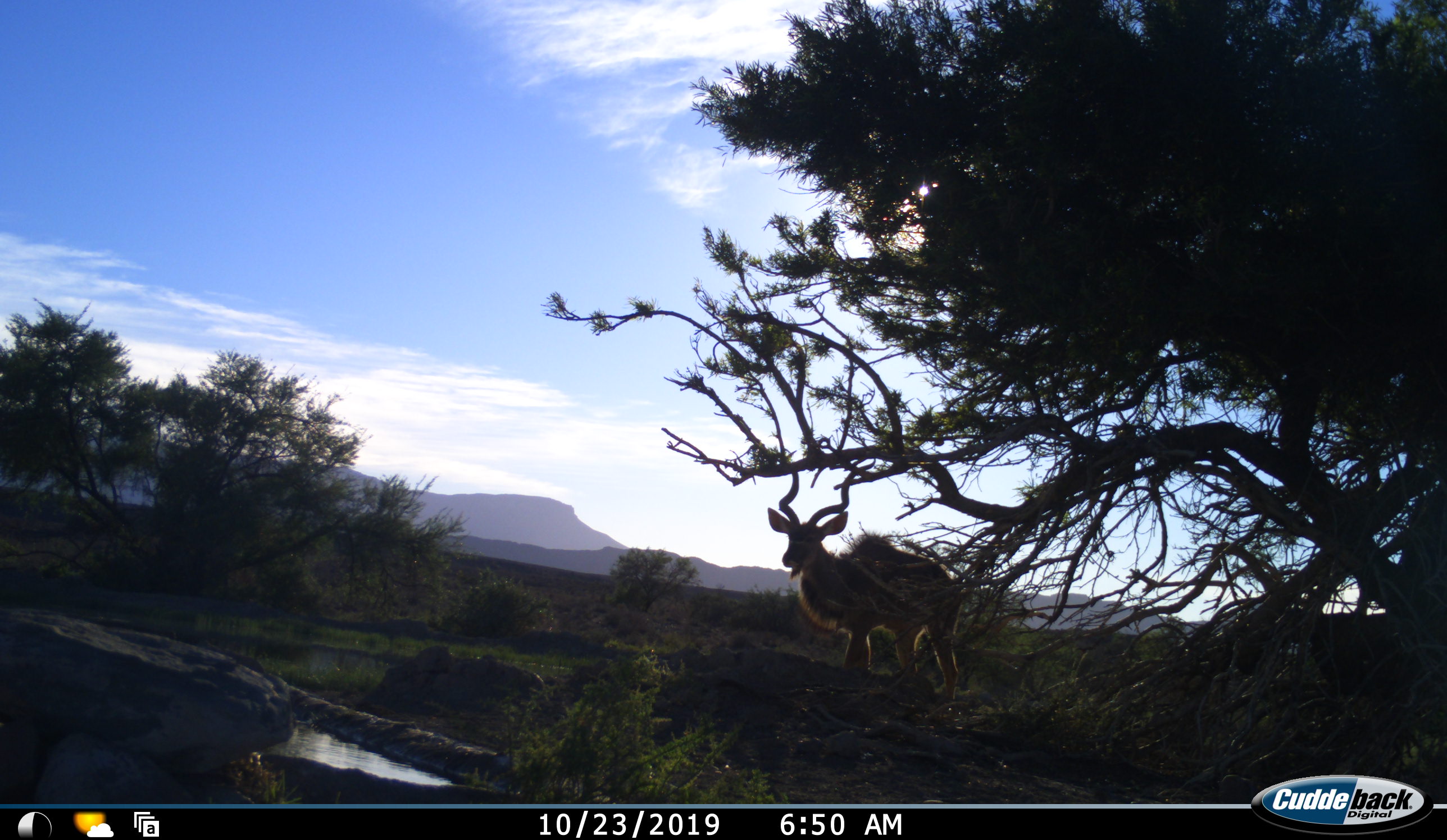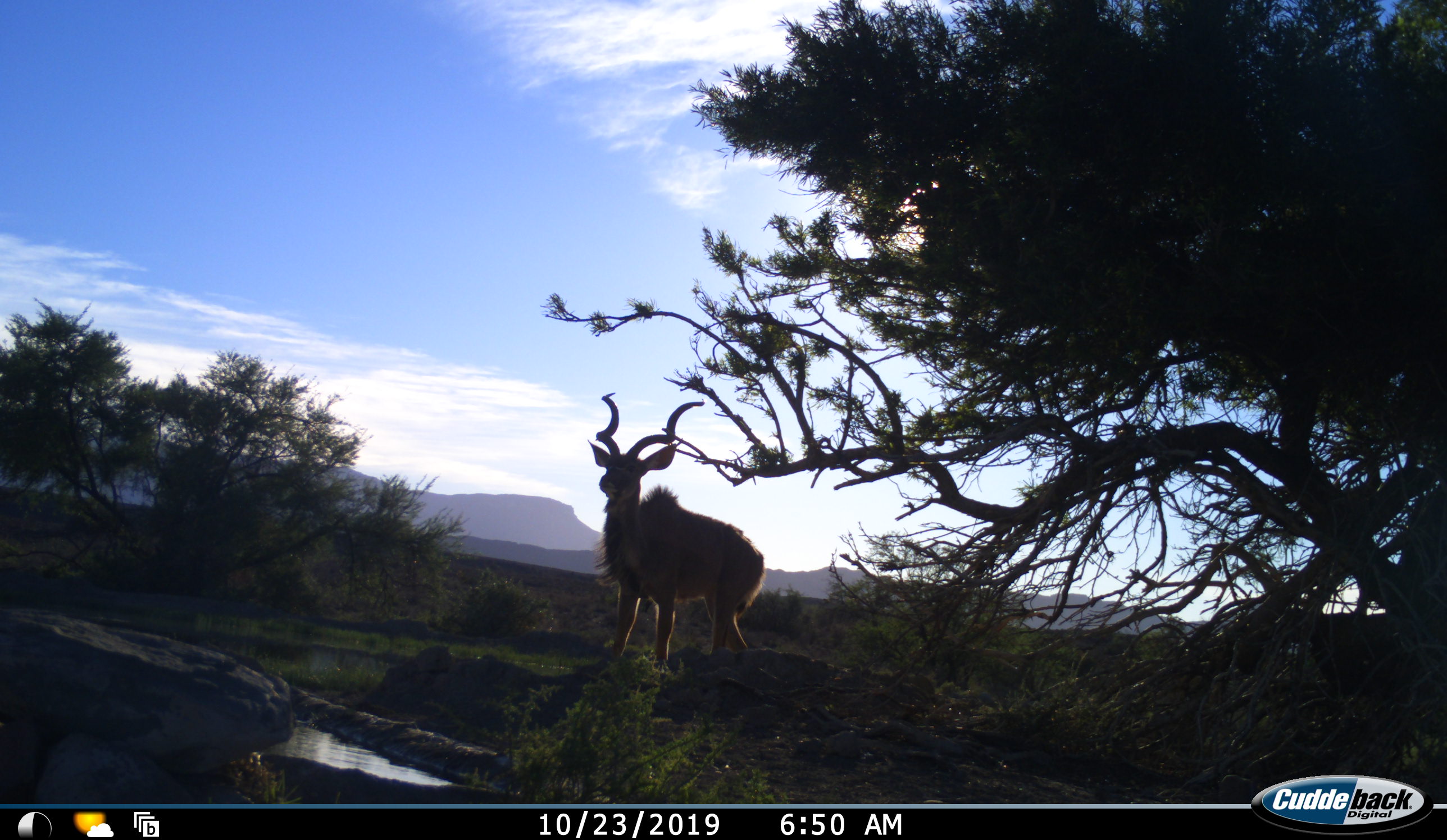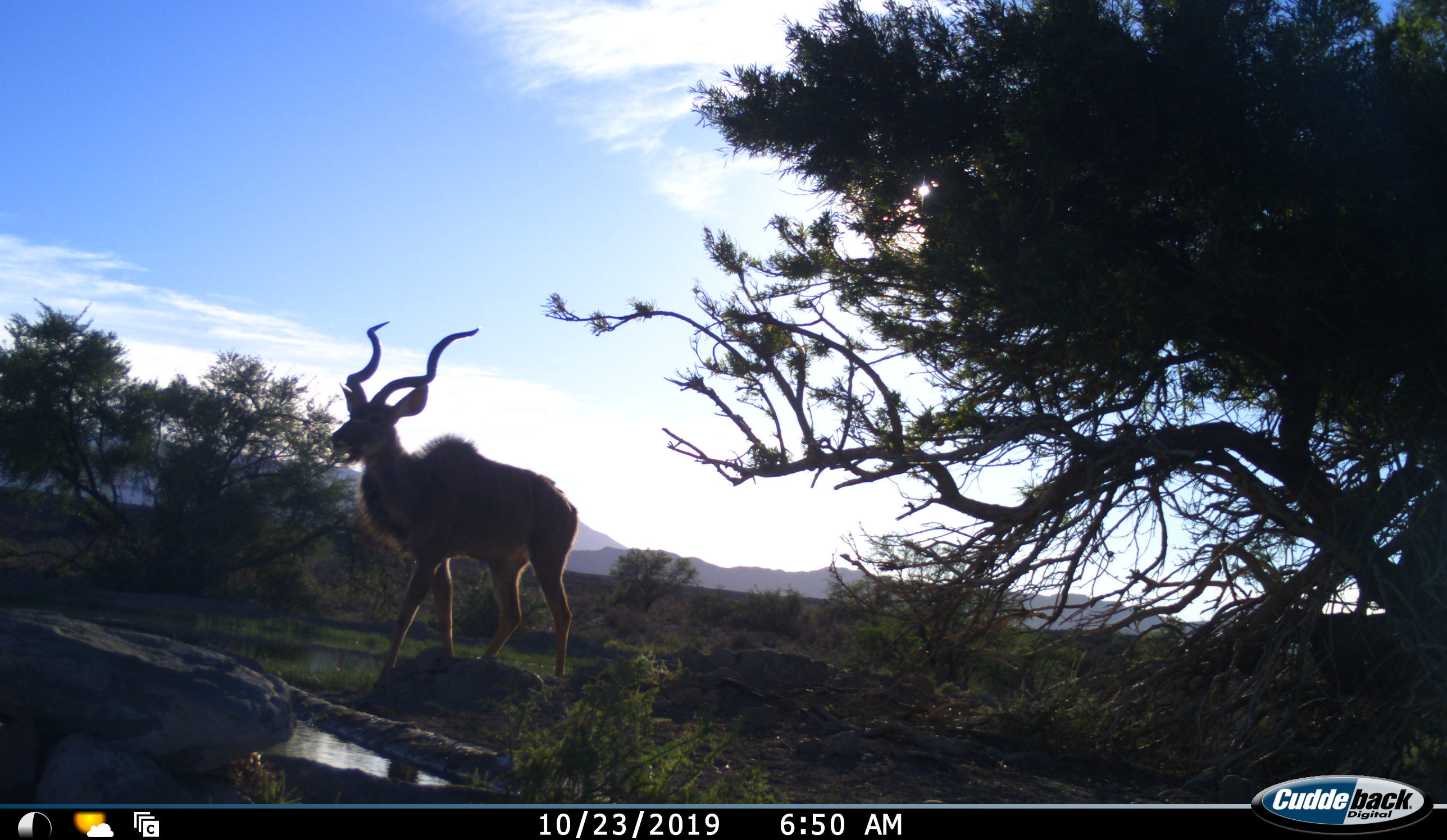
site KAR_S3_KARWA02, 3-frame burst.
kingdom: Animalia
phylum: Chordata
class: Mammalia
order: Artiodactyla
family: Bovidae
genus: Tragelaphus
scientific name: Tragelaphus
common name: kudu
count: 1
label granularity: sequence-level